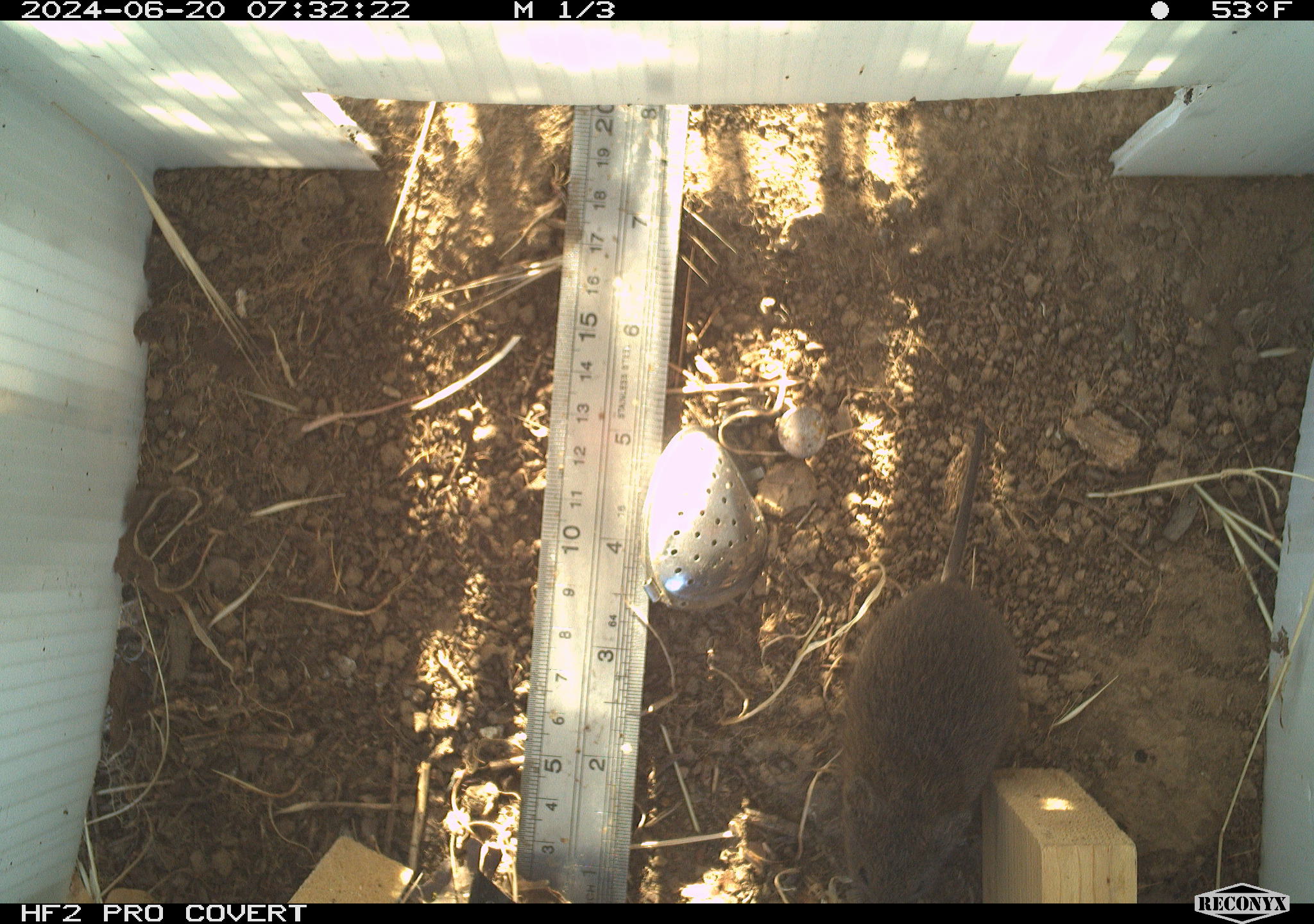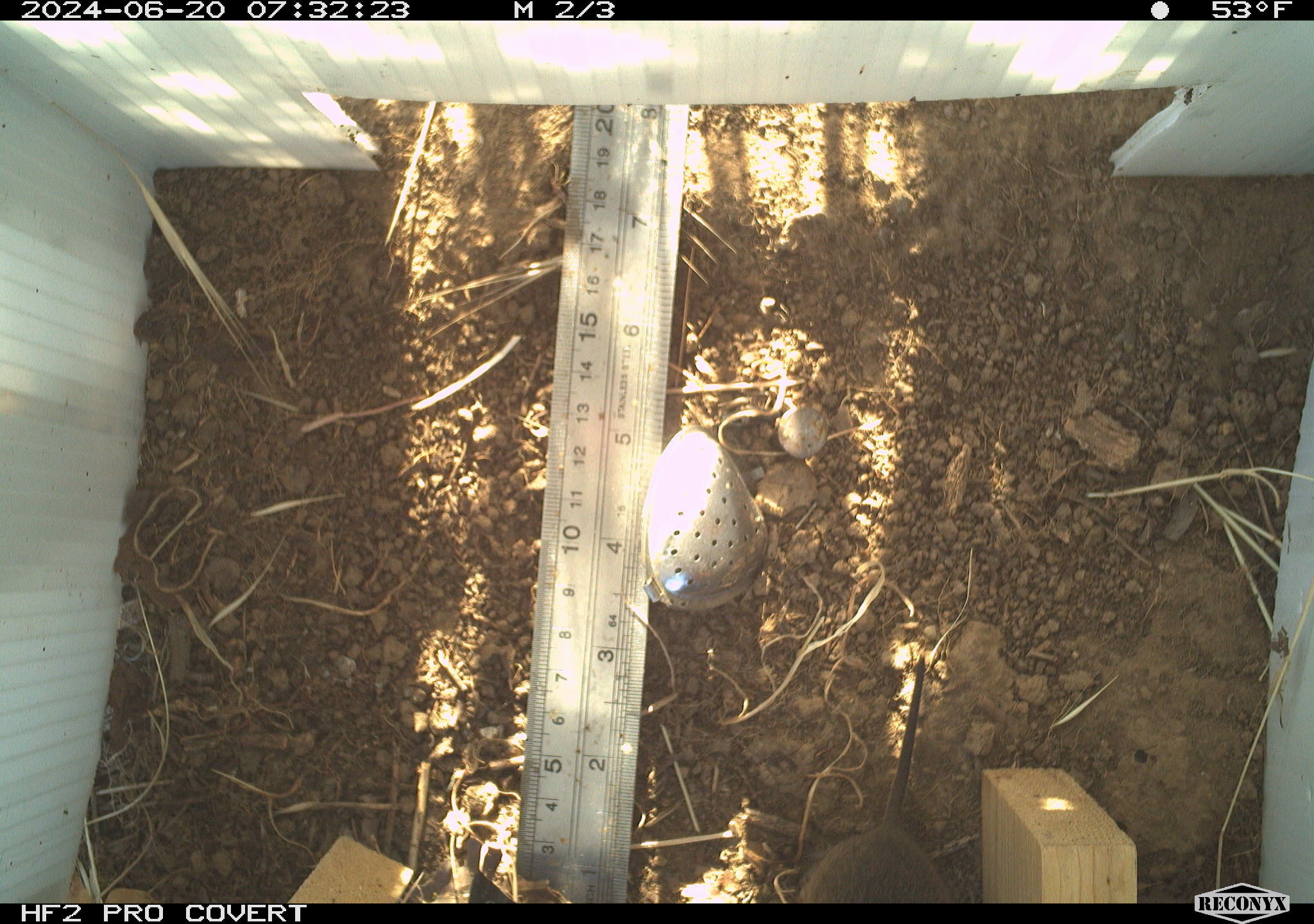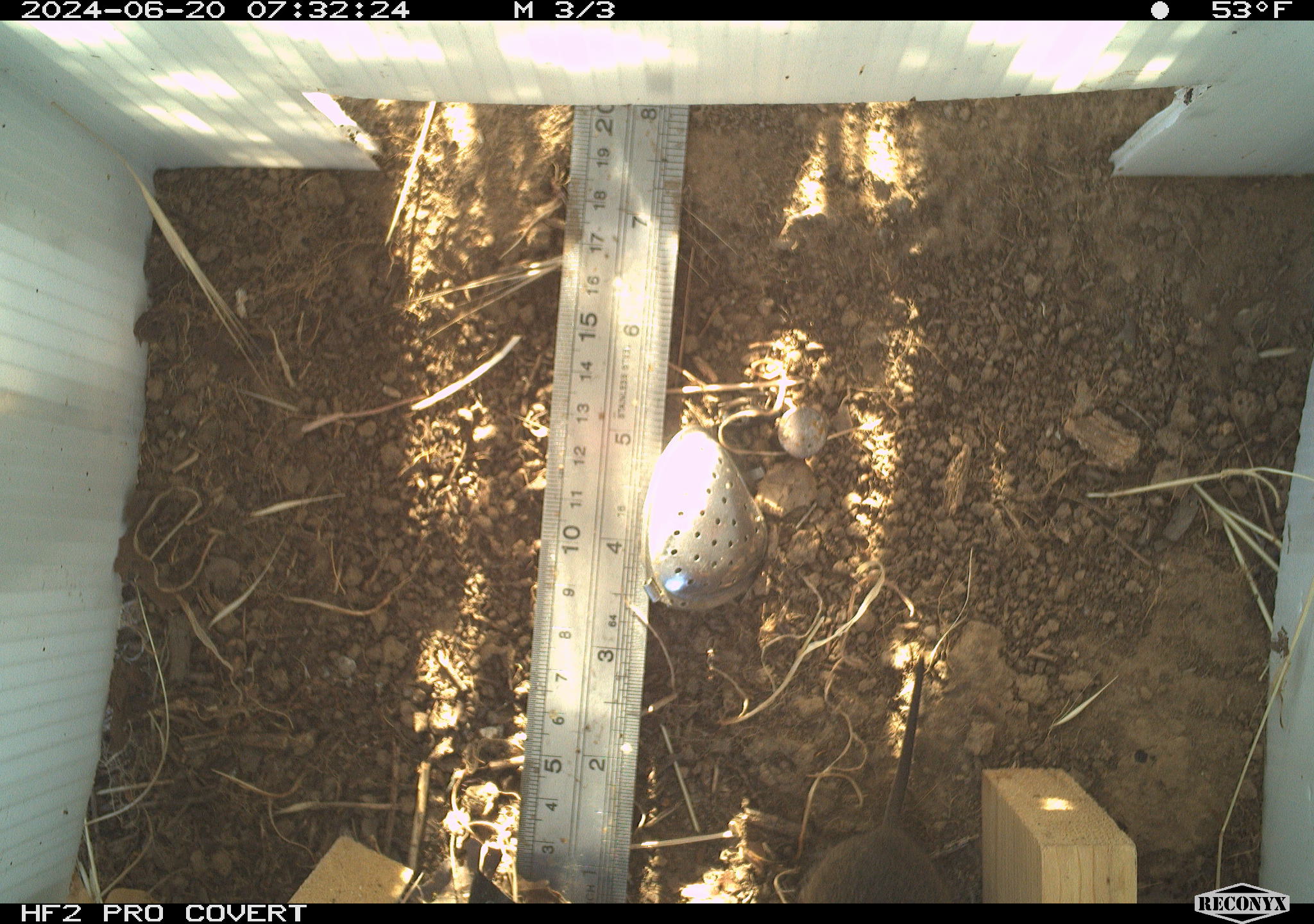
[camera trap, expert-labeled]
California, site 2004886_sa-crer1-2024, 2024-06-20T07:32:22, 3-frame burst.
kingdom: Animalia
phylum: Chordata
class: Mammalia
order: Rodentia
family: Cricetidae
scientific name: Arvicolinae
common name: voles, lemmings, and muskrats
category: arvicolinae subfamily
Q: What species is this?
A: Arvicolinae subfamily (voles, lemmings, and muskrats) (Arvicolinae).